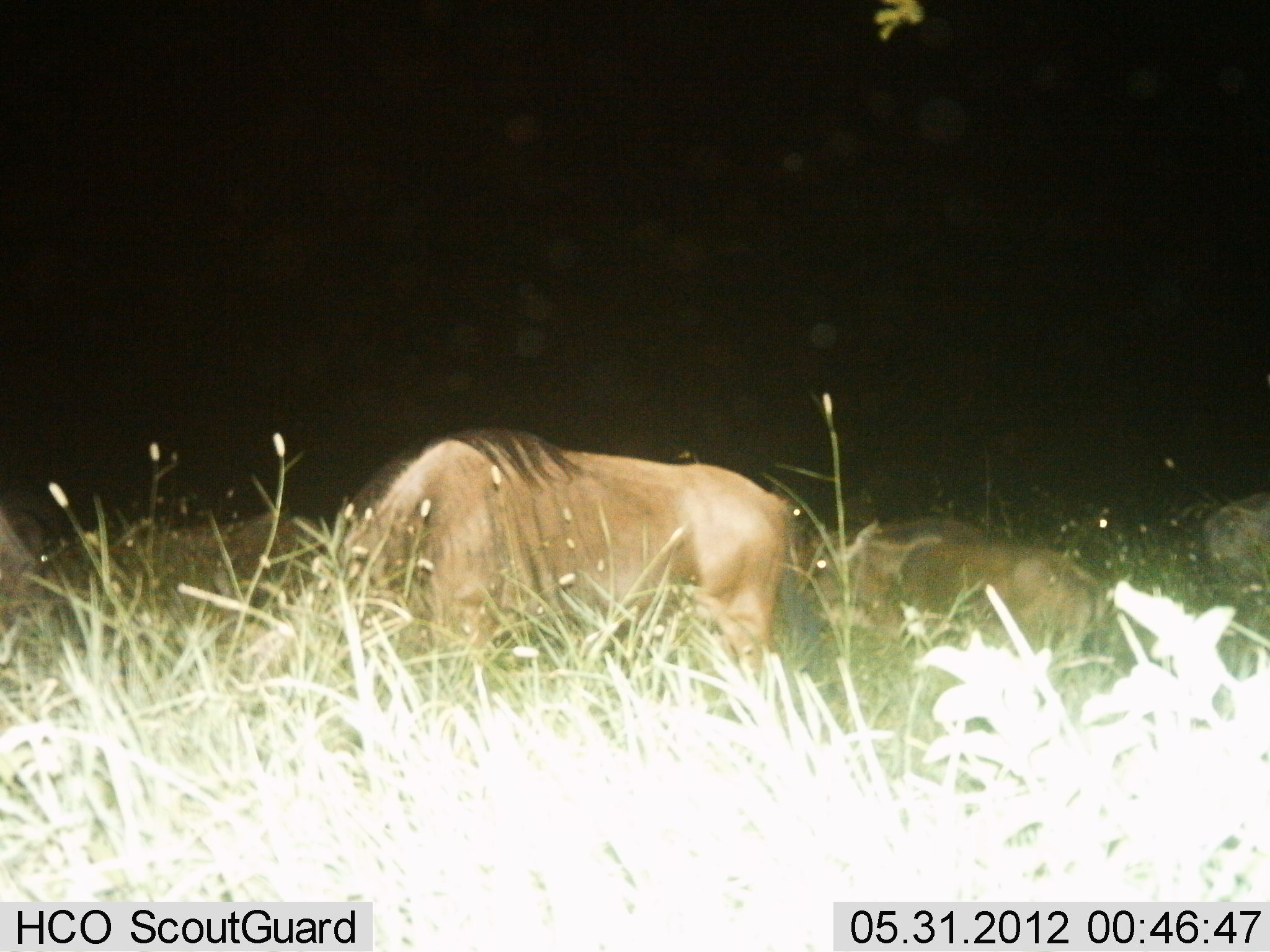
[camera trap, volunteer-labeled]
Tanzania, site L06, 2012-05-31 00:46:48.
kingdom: Animalia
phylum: Chordata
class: Mammalia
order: Artiodactyla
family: Bovidae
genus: Connochaetes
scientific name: Connochaetes taurinus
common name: blue wildebeest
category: wildebeest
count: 5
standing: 45%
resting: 55%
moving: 0%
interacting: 0%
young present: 10%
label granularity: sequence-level